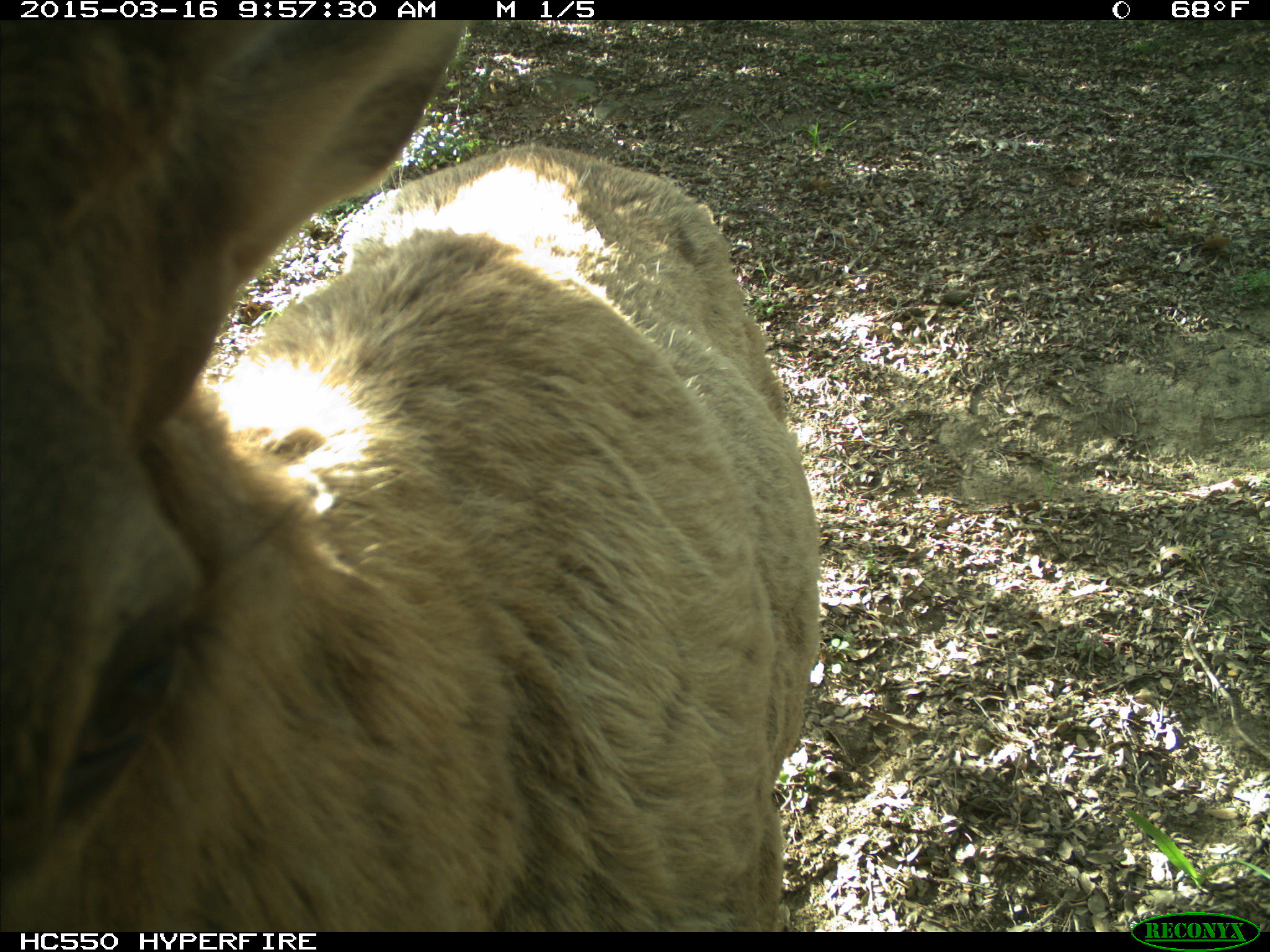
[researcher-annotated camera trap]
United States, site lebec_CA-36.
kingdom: Animalia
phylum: Chordata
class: Mammalia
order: Artiodactyla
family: Cervidae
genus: Cervus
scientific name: Cervus canadensis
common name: elk